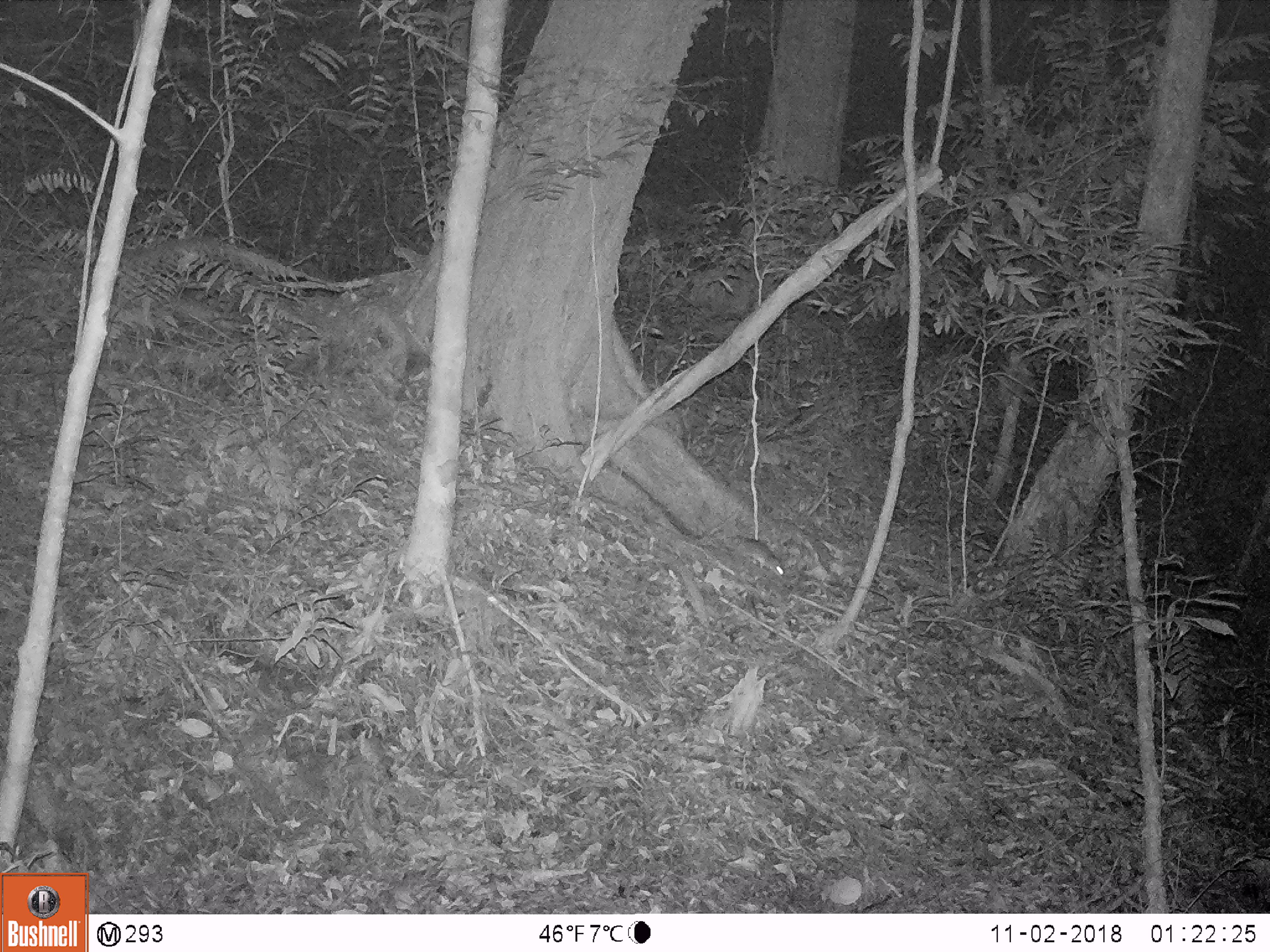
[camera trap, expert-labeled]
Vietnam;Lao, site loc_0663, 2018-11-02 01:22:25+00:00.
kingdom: Animalia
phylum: Chordata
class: Mammalia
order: Rodentia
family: Muridae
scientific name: Muridae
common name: old-world mice and rats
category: unidentified murid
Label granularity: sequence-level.